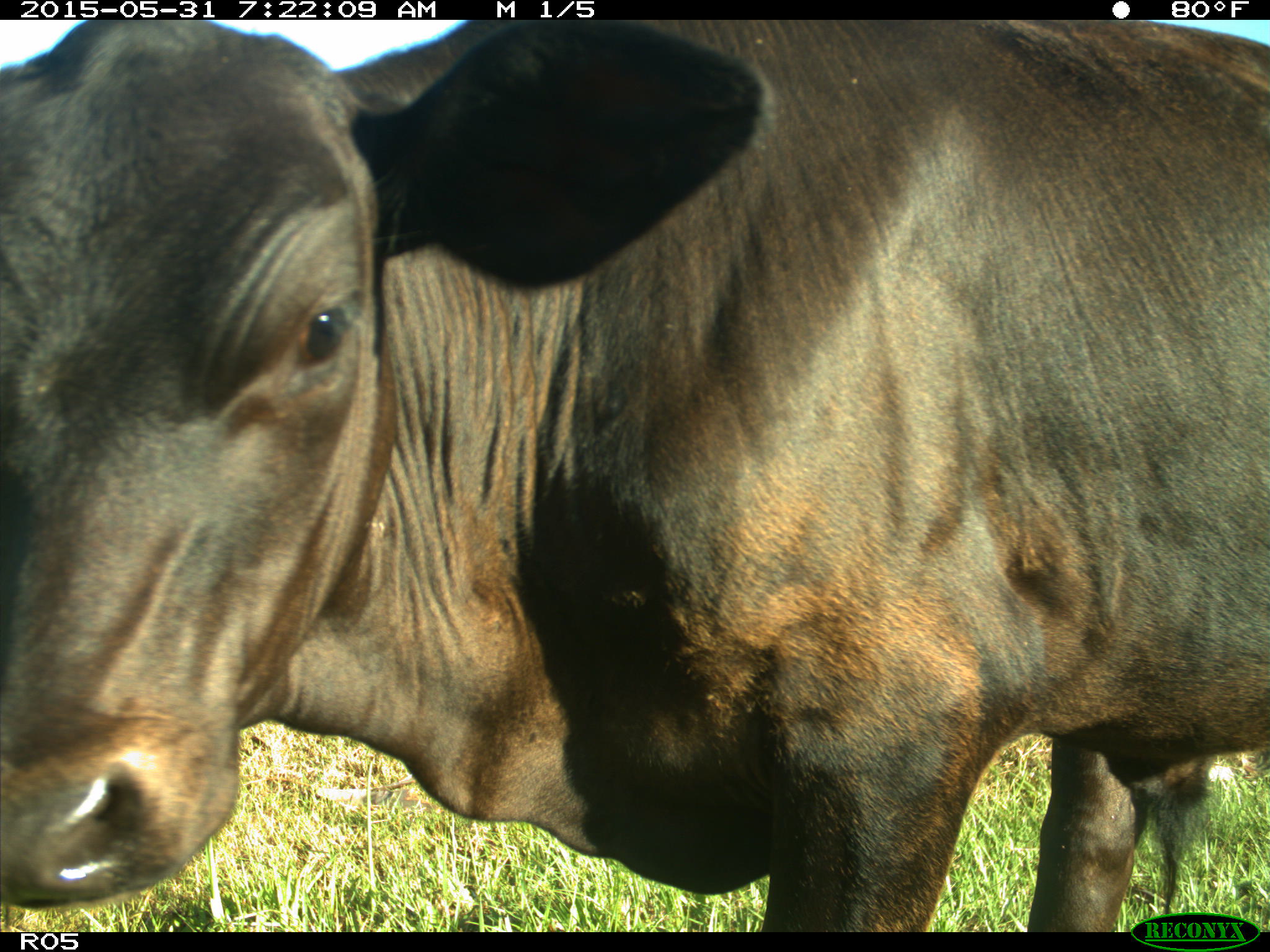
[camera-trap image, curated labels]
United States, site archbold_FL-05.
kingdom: Animalia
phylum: Chordata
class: Mammalia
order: Artiodactyla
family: Bovidae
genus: Bos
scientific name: Bos taurus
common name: domestic cow